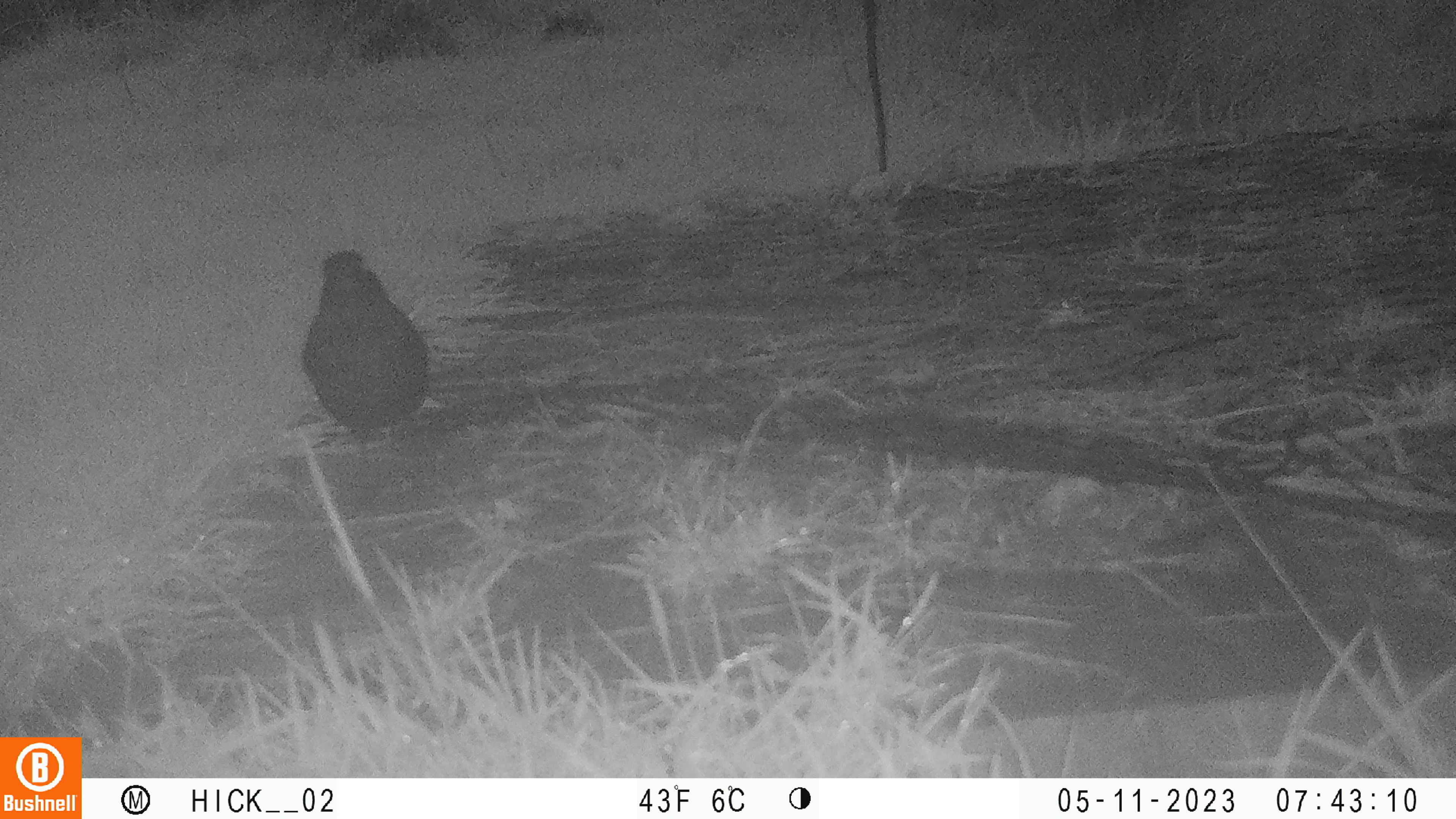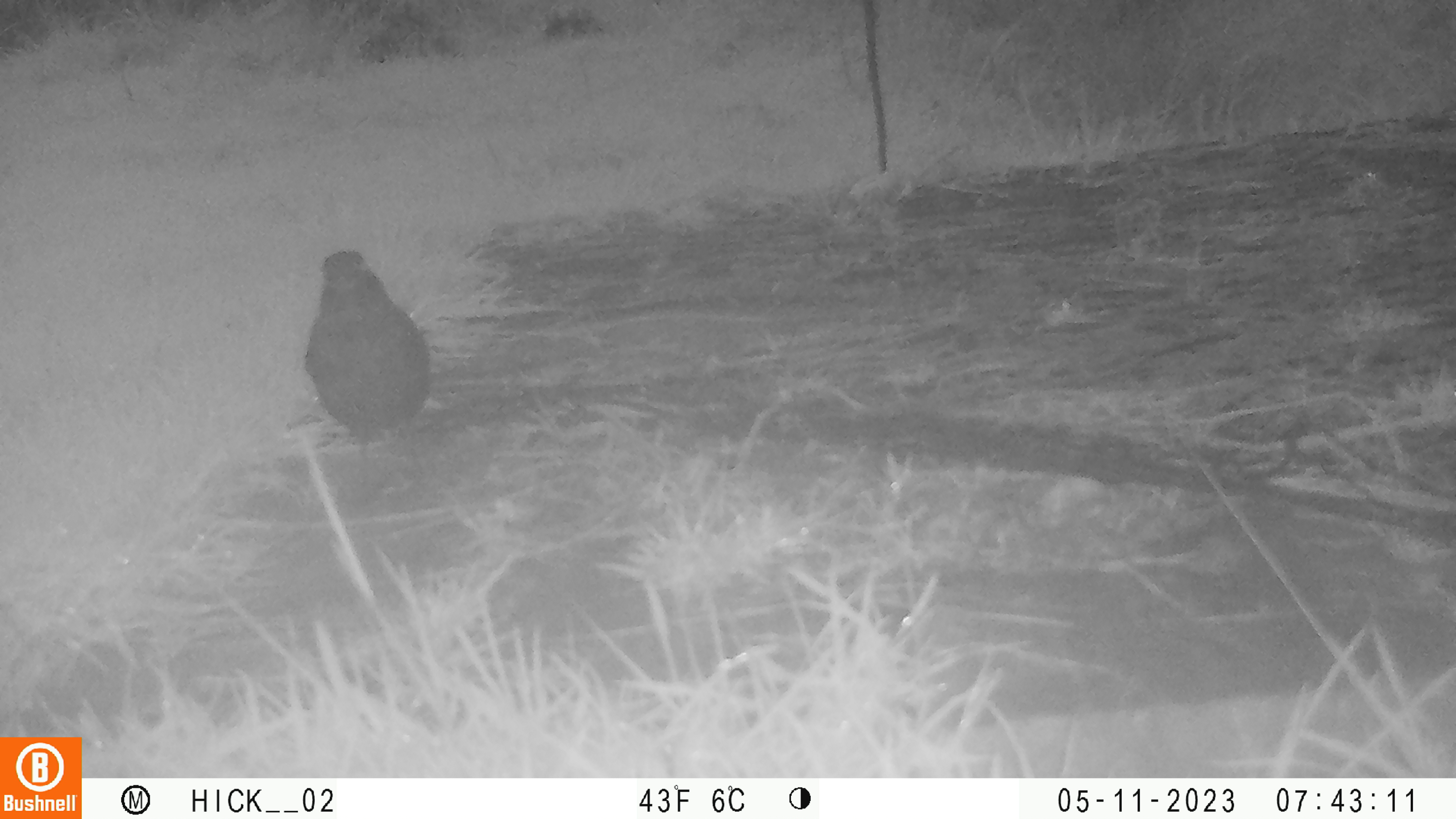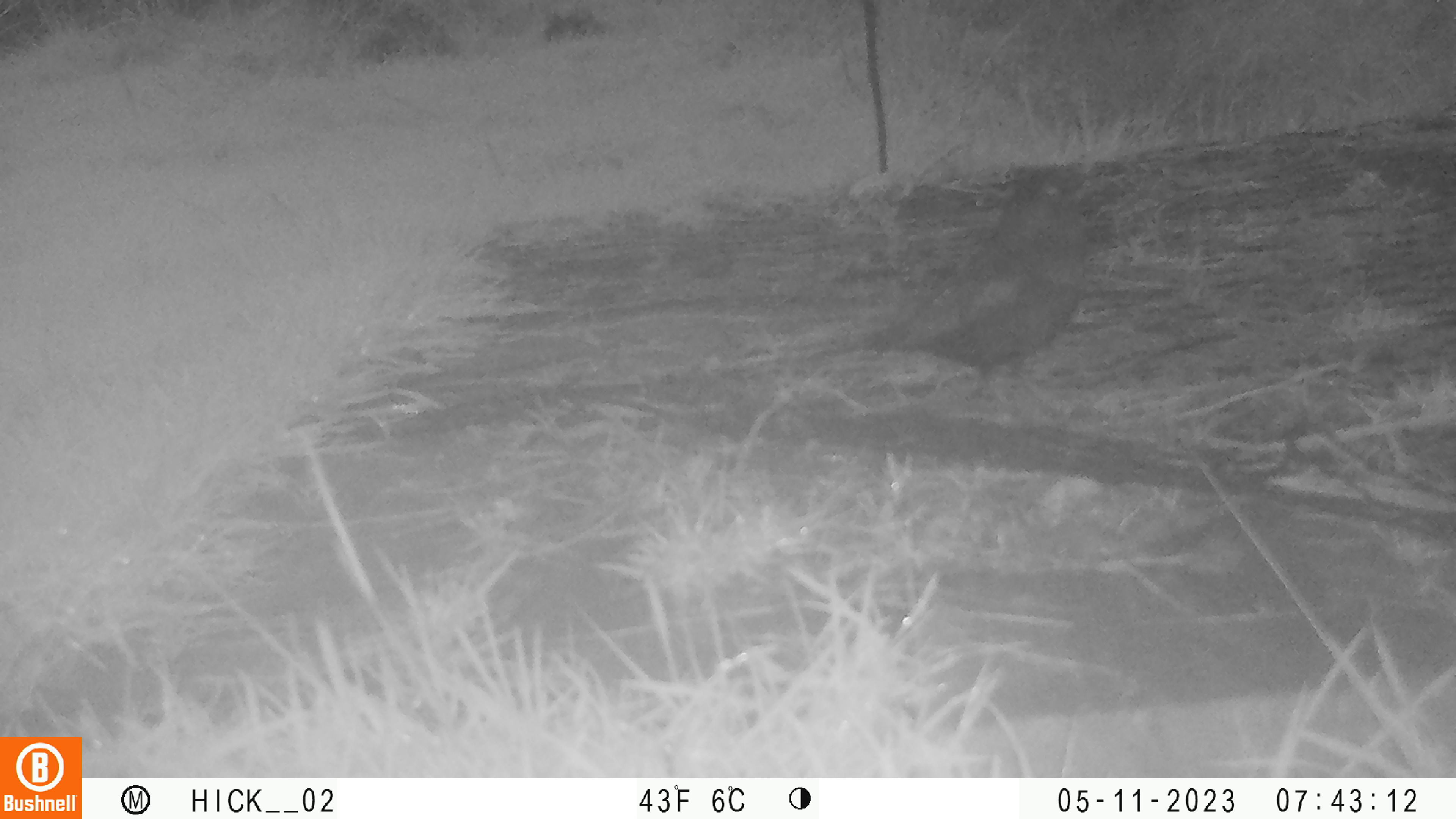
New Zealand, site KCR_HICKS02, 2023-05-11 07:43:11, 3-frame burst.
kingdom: Animalia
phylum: Chordata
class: Aves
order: Passeriformes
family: Turdidae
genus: Turdus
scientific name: Turdus merula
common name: eurasian blackbird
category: blackbird